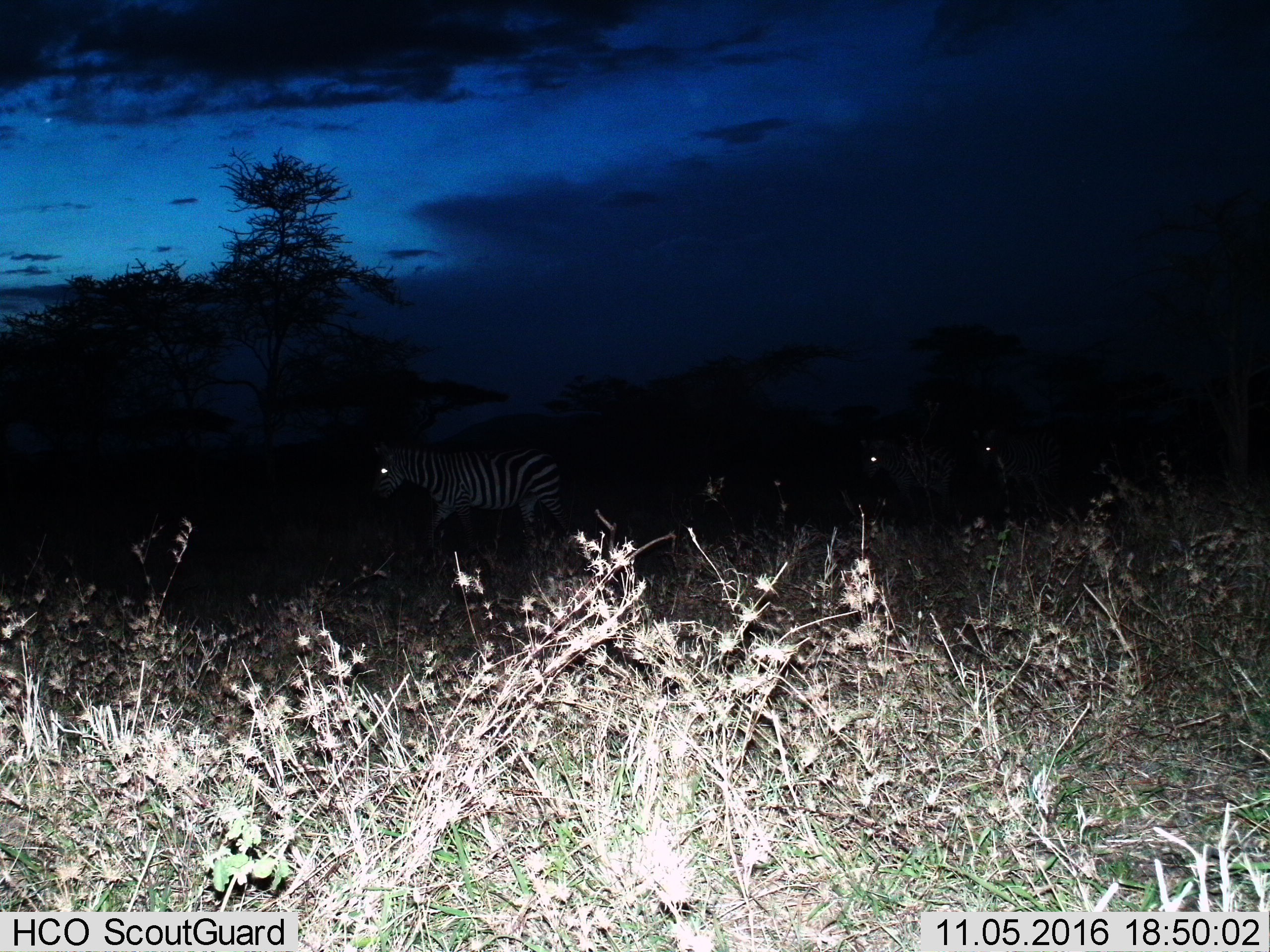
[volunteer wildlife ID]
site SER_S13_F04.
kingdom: Animalia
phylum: Chordata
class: Mammalia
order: Perissodactyla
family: Equidae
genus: Equus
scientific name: Equus quagga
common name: plains zebra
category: zebraplains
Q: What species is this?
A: Zebraplains (plains zebra) (Equus quagga).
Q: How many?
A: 3.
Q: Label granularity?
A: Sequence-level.